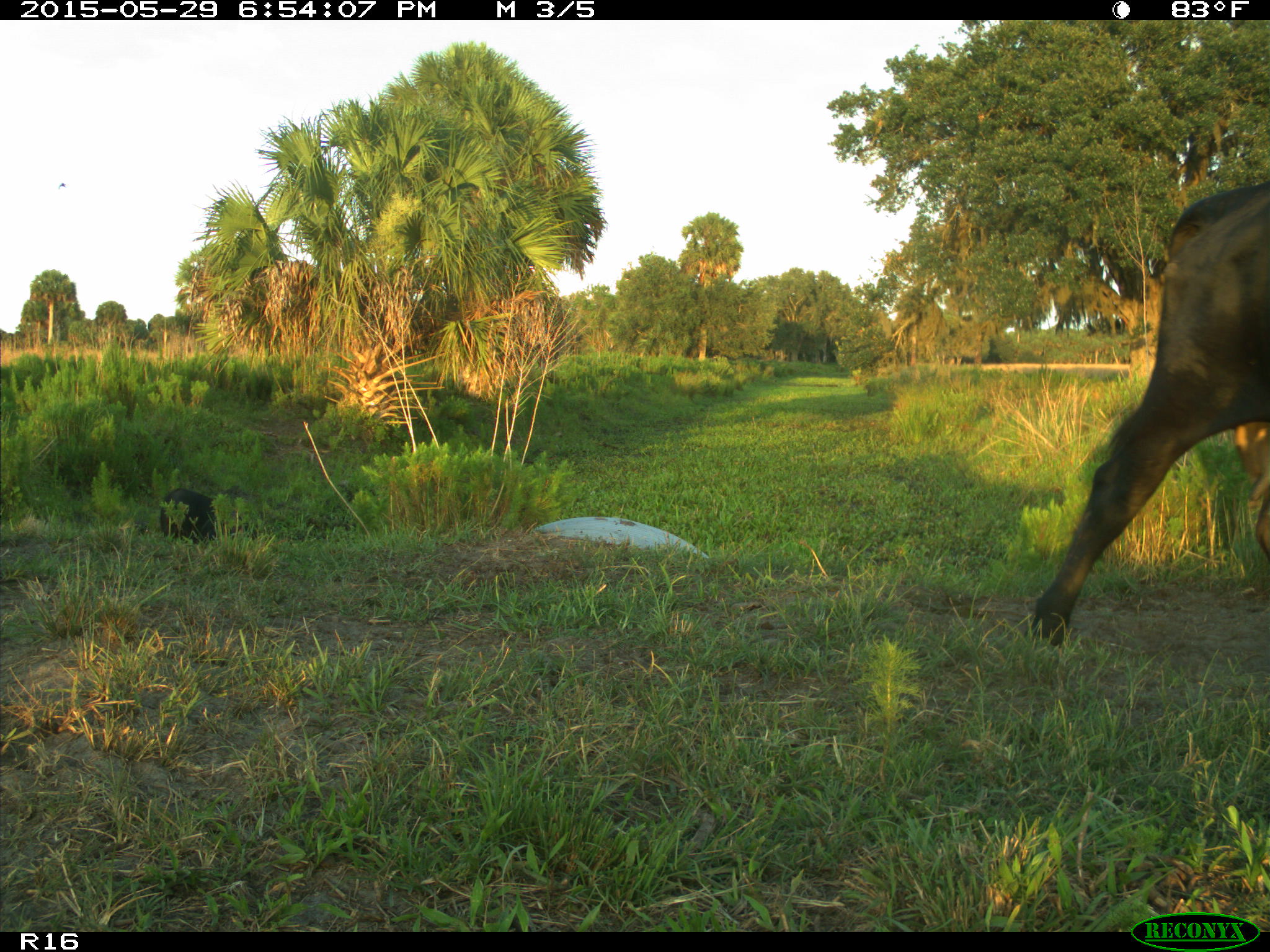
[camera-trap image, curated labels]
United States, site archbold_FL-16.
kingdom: Animalia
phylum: Chordata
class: Mammalia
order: Artiodactyla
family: Bovidae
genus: Bos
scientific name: Bos taurus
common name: domestic cow